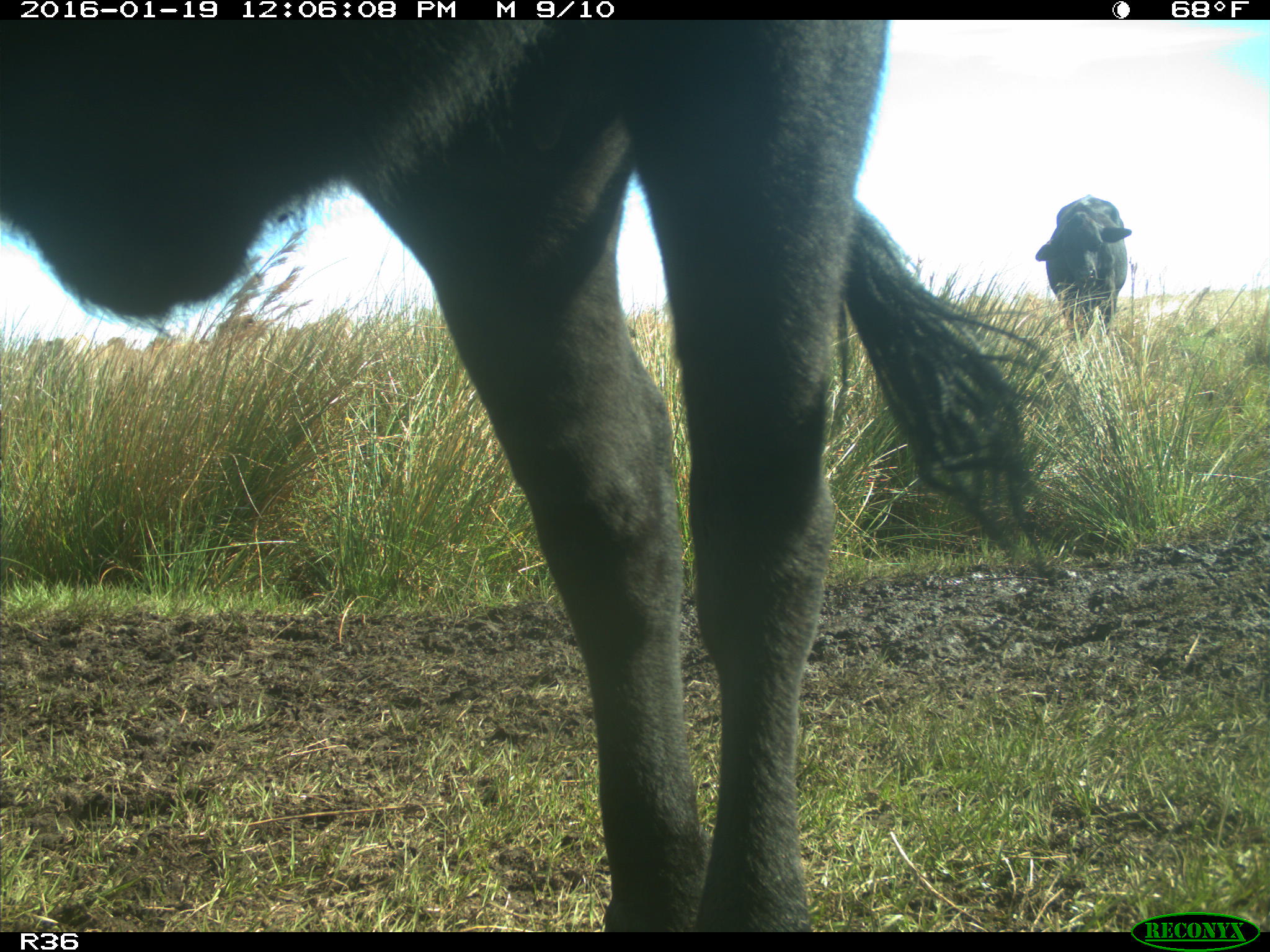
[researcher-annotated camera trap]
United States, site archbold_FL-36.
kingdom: Animalia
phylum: Chordata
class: Mammalia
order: Artiodactyla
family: Bovidae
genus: Bos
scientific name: Bos taurus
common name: domestic cow